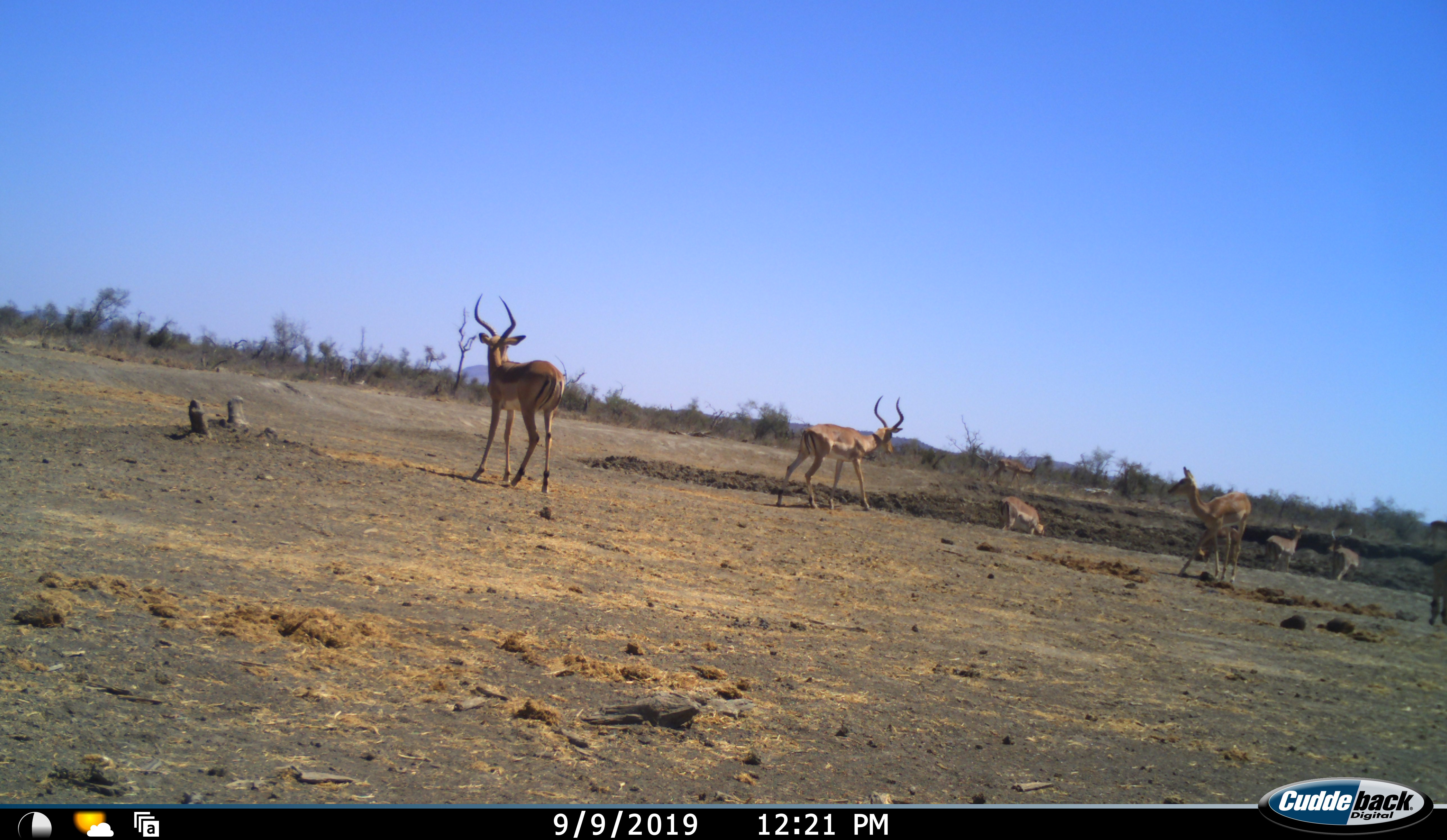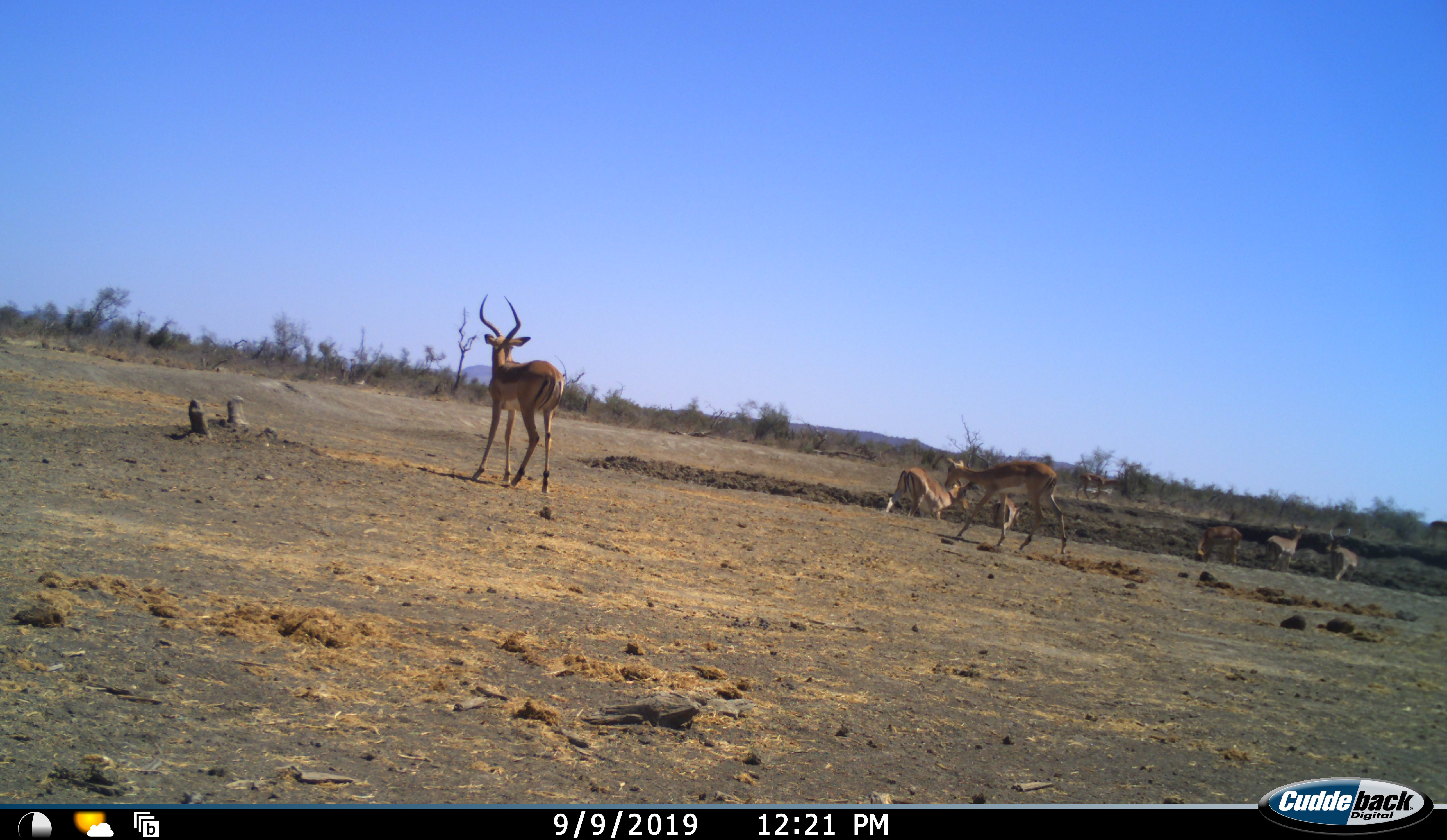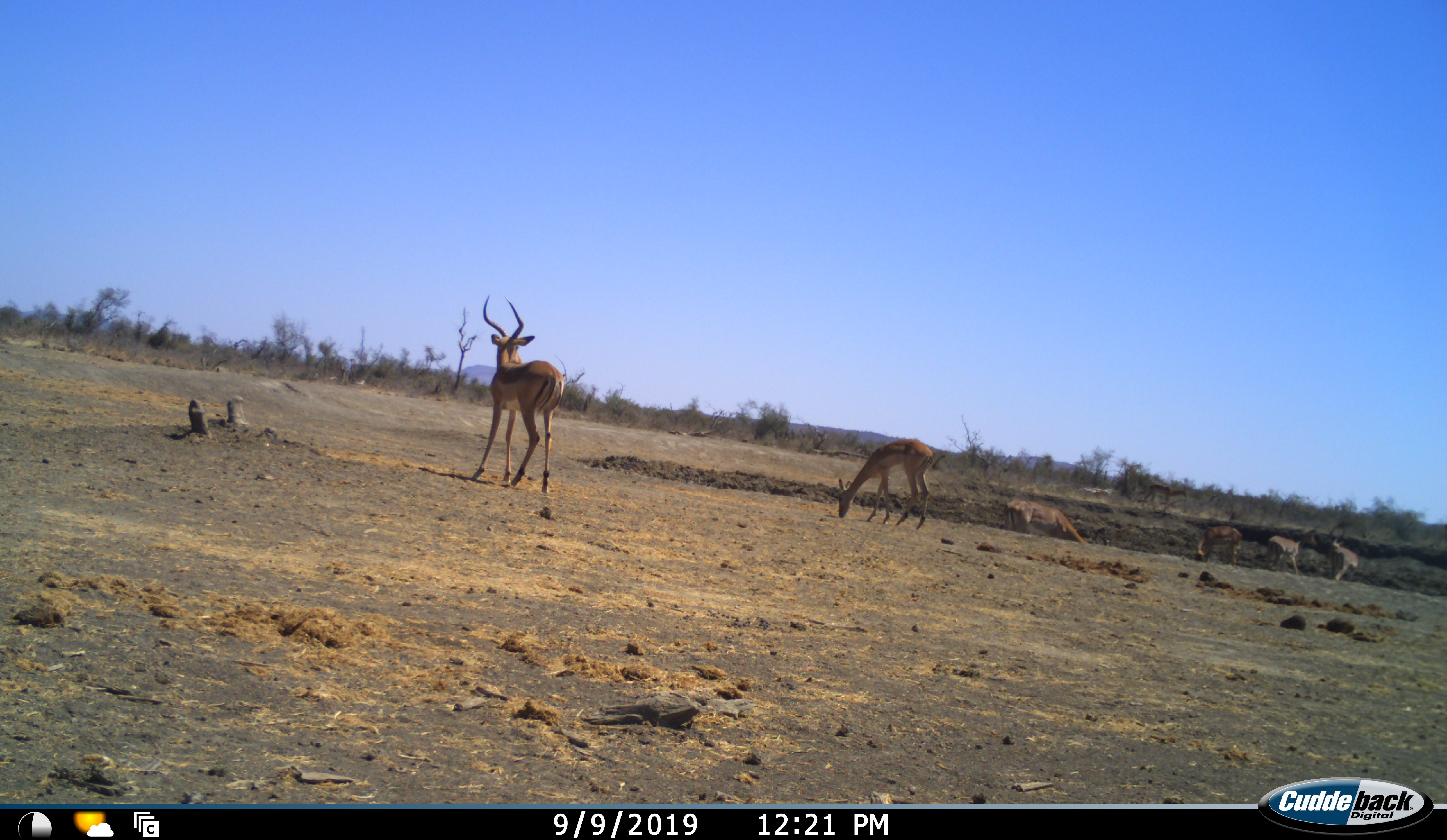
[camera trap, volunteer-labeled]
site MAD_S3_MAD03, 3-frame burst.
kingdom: Animalia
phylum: Chordata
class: Mammalia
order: Artiodactyla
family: Bovidae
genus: Aepyceros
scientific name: Aepyceros melampus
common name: impala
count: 8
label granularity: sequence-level